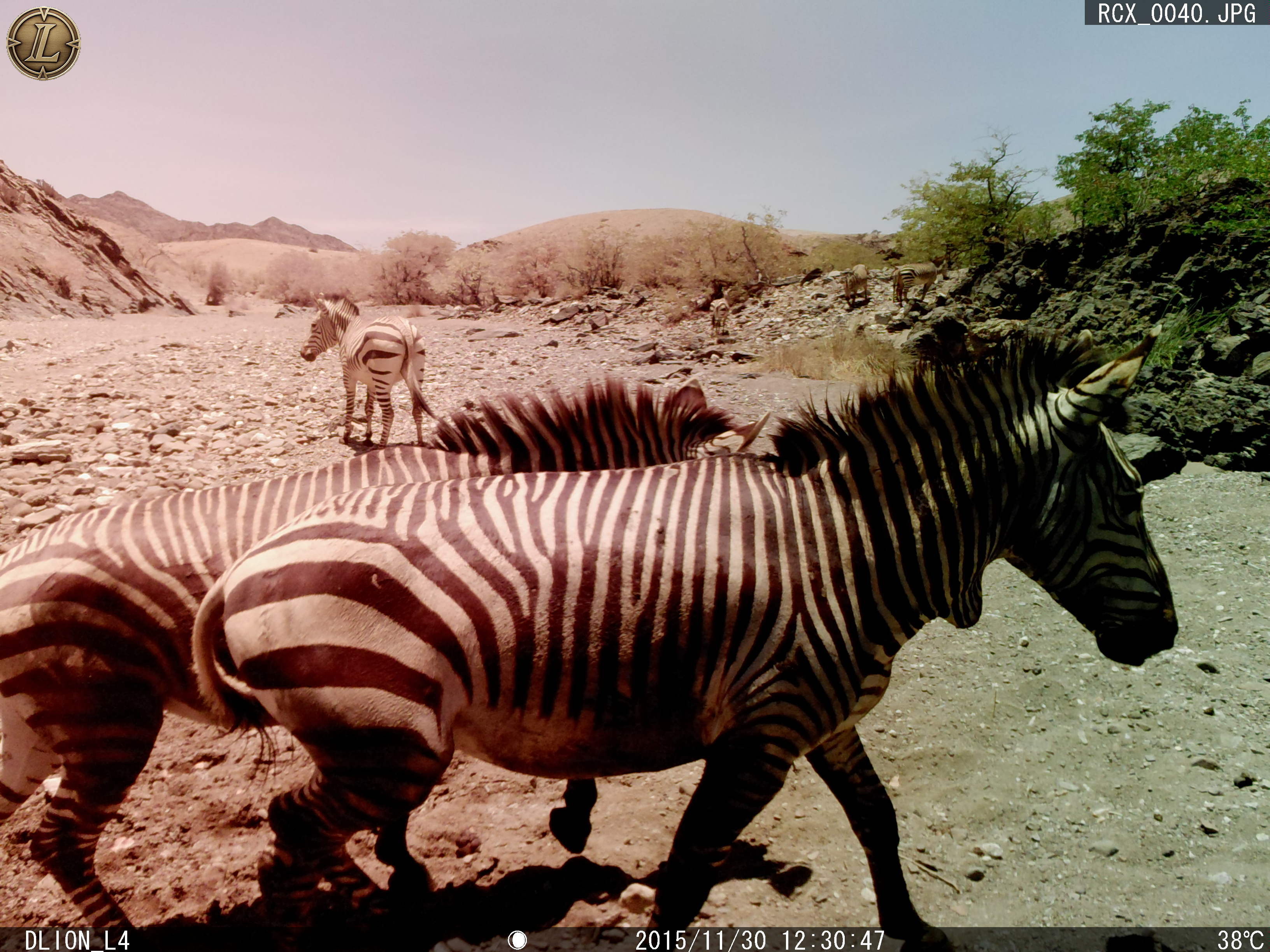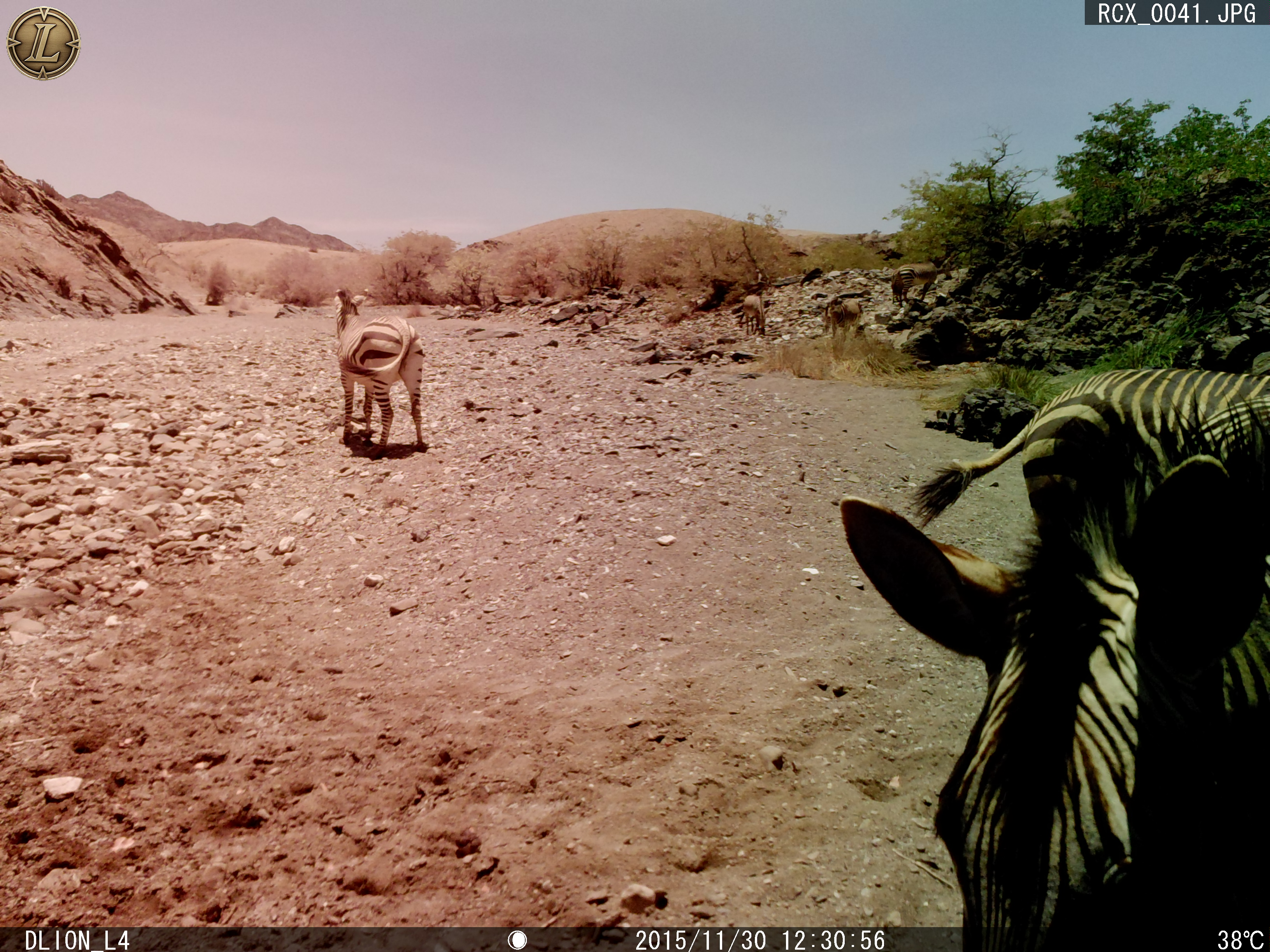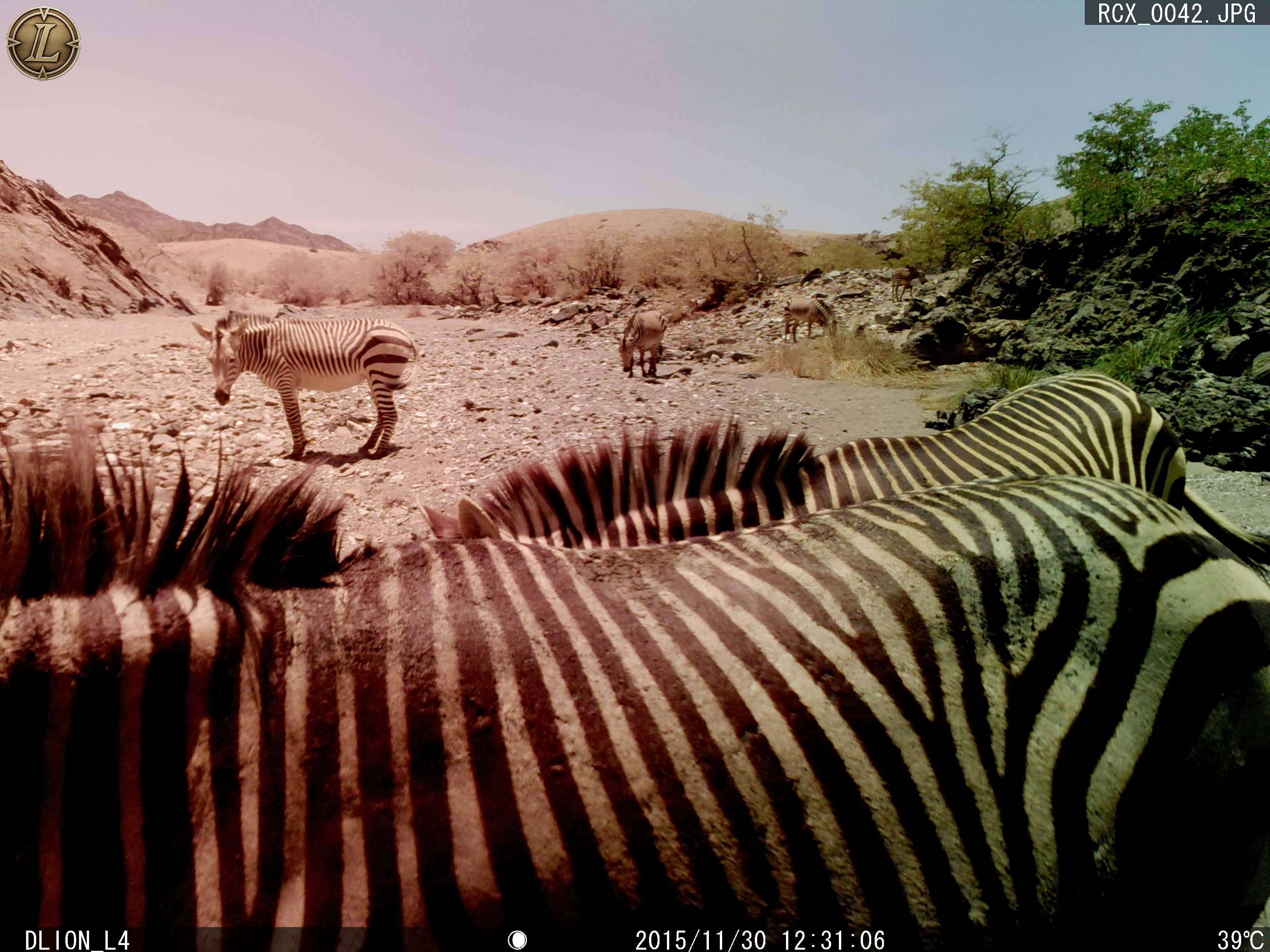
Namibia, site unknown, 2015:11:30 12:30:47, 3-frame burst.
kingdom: Animalia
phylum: Chordata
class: Mammalia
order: Perissodactyla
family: Equidae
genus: Equus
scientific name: Equus zebra hartmannae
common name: hartmann's mountain zebra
Equus zebra hartmannae (hartmann's mountain zebra).